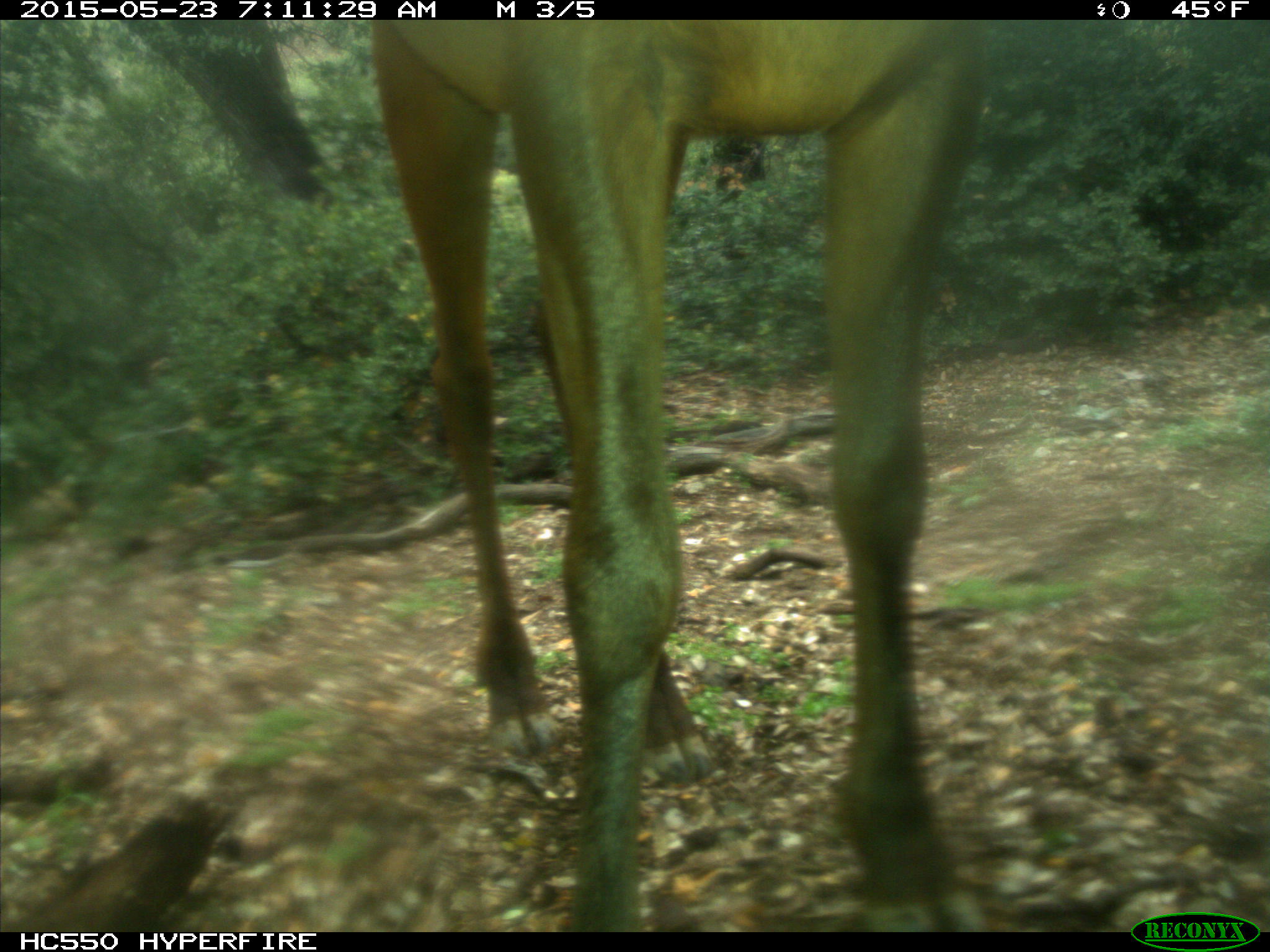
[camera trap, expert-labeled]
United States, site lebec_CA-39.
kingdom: Animalia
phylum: Chordata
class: Mammalia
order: Artiodactyla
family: Cervidae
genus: Cervus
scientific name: Cervus canadensis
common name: elk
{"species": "Cervus canadensis (elk)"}